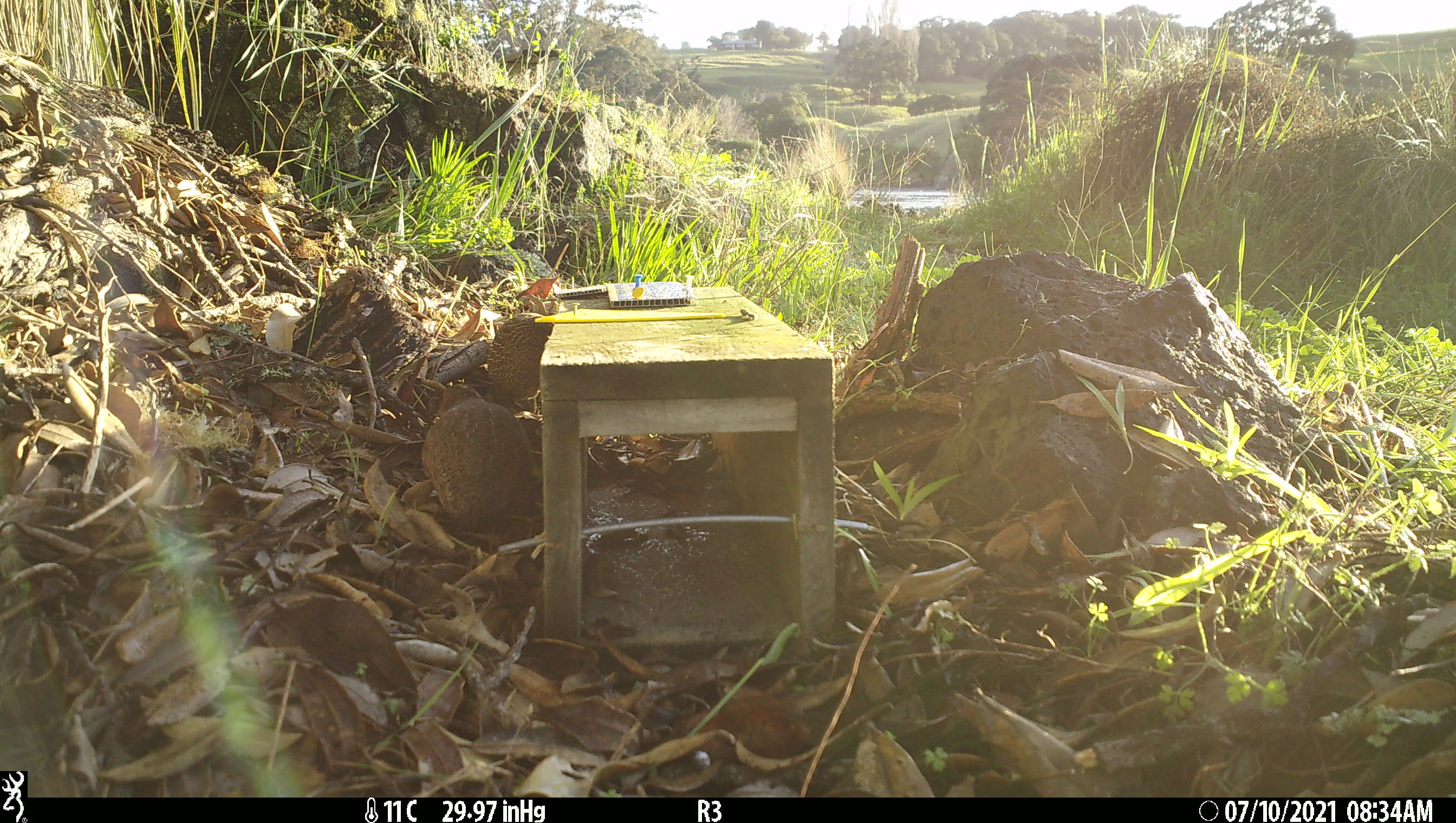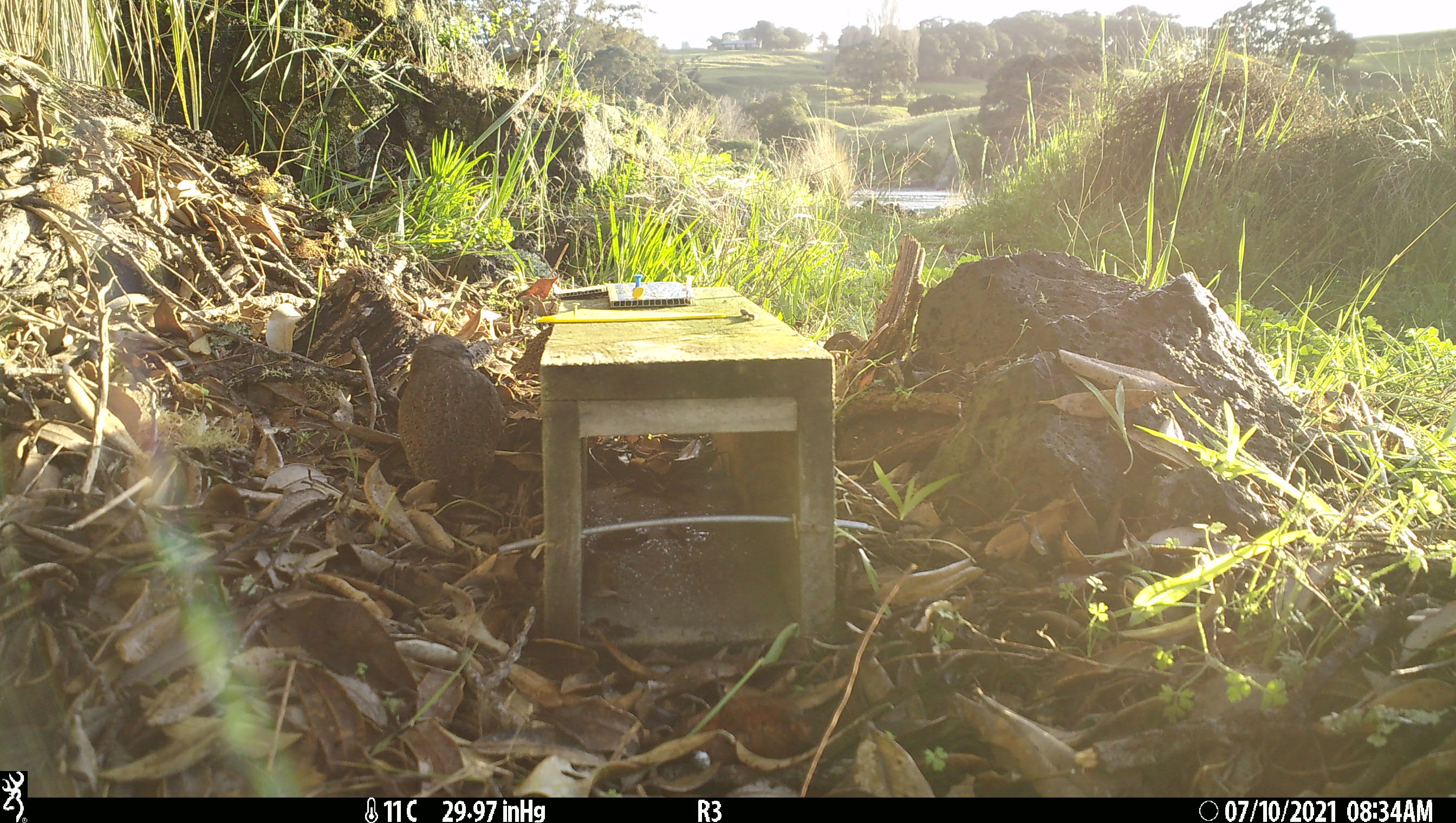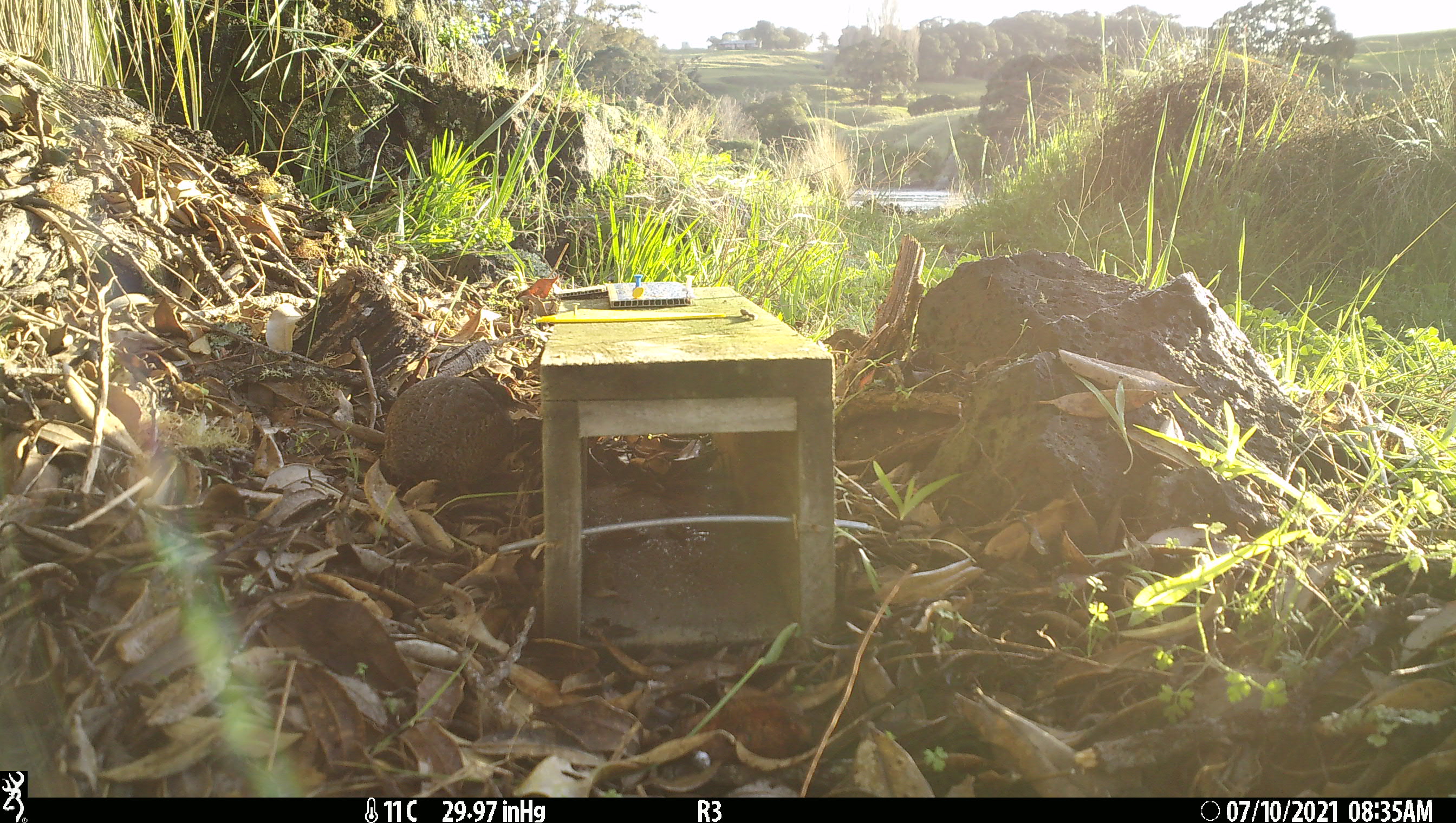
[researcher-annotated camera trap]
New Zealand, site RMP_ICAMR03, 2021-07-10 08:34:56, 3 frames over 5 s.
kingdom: Animalia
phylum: Chordata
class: Aves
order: Galliformes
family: Phasianidae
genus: Synoicus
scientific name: Synoicus ypsilophorus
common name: brown quail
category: quail brown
Quail brown (brown quail) (Synoicus ypsilophorus).